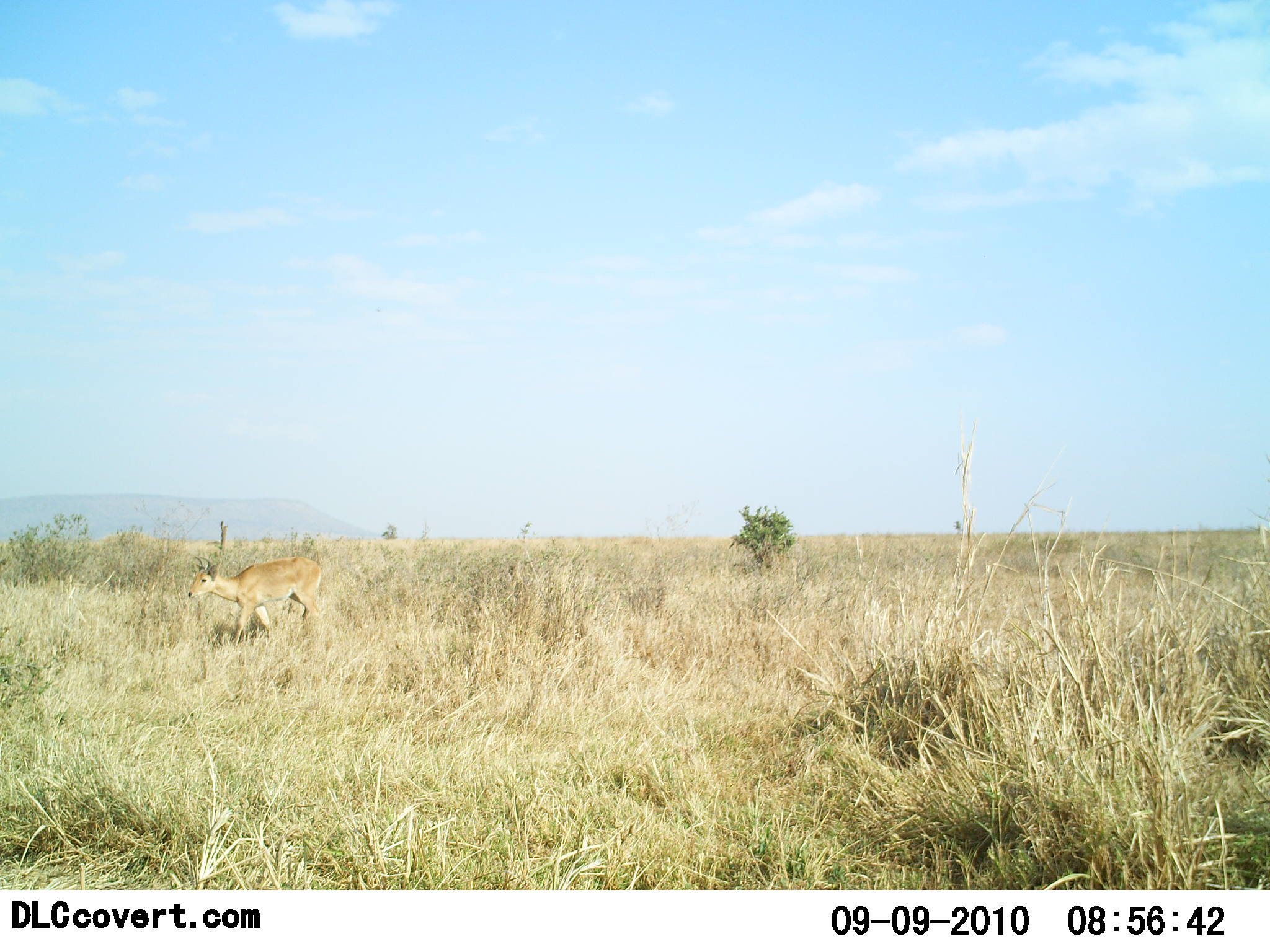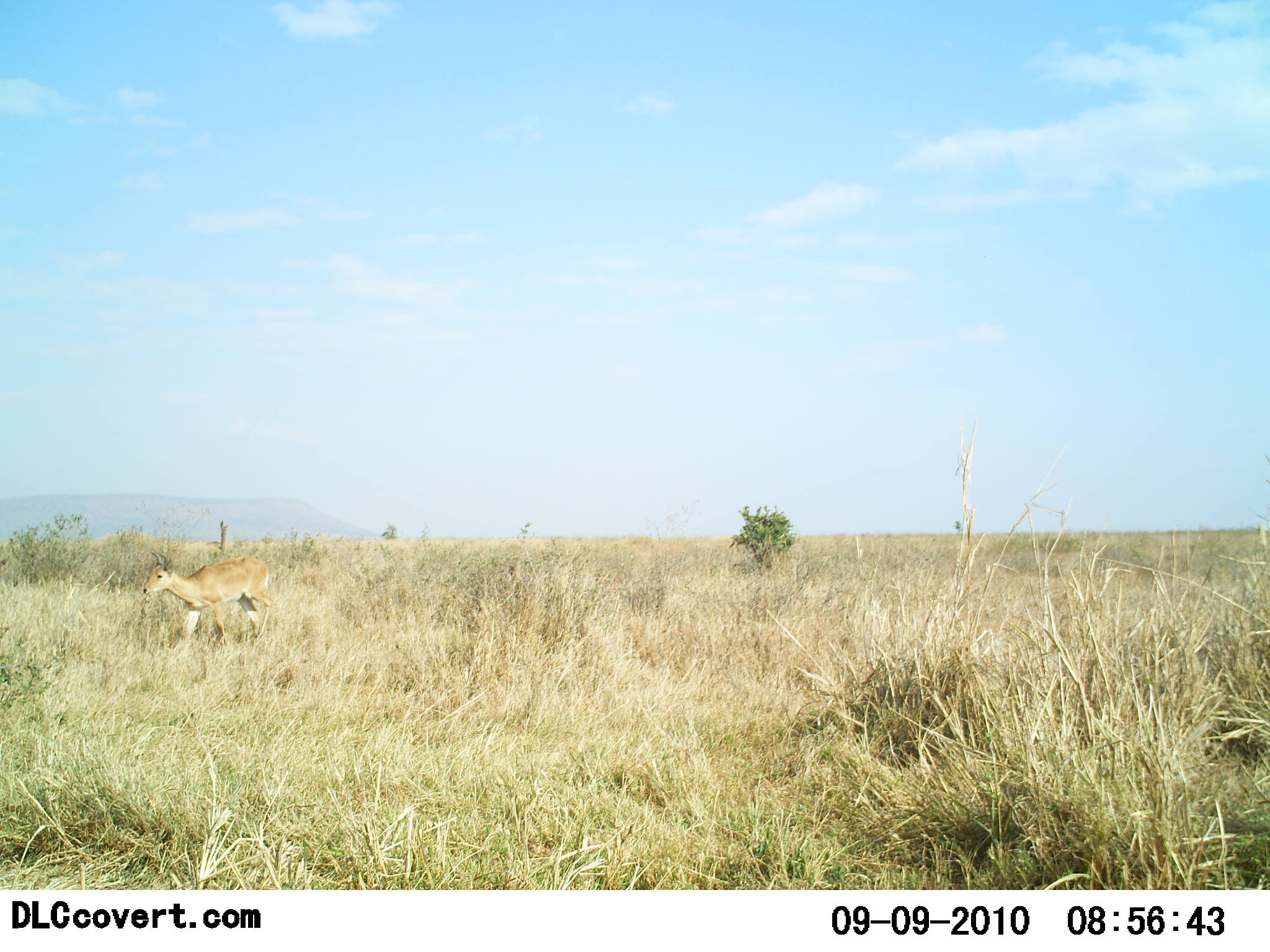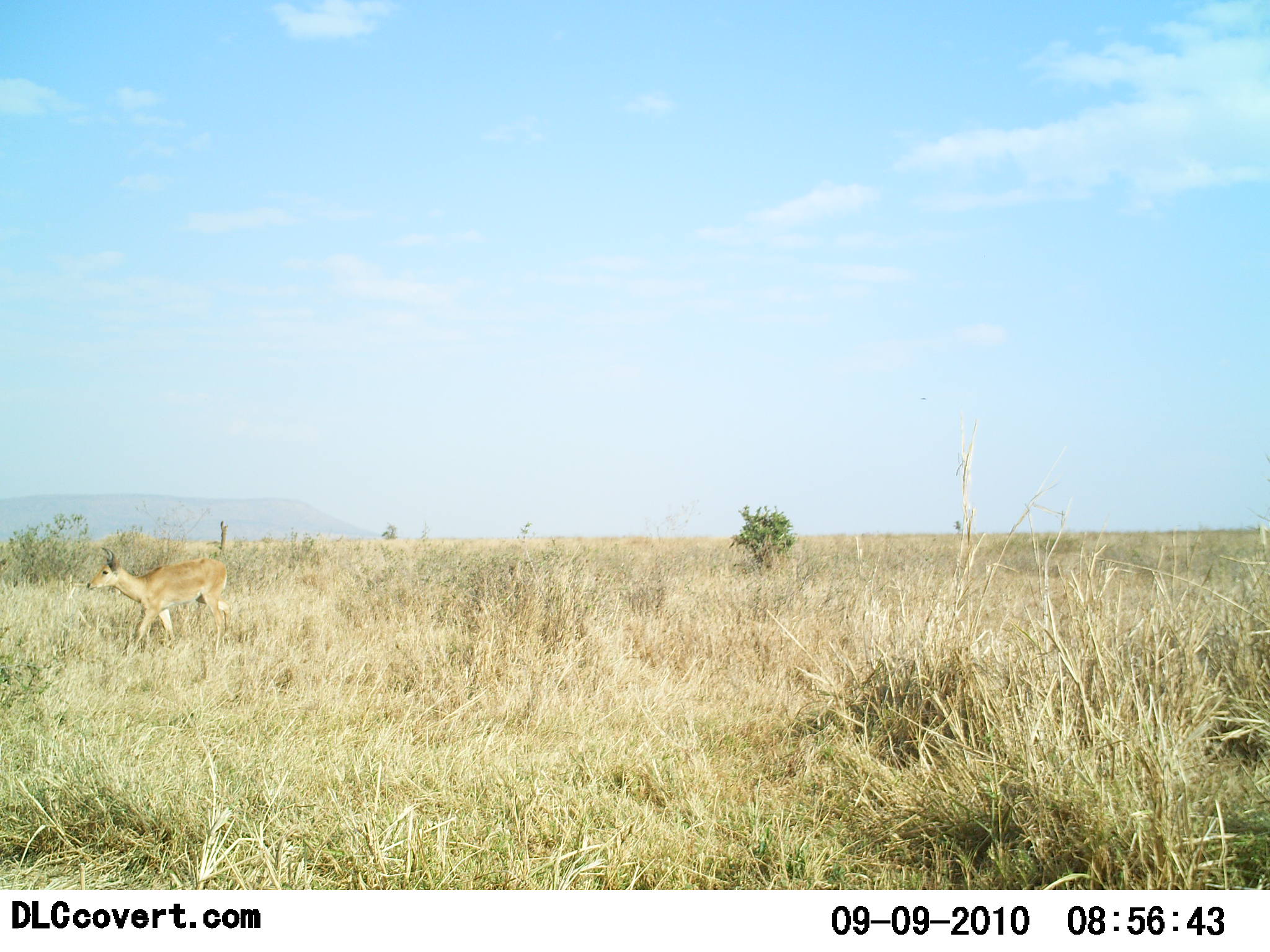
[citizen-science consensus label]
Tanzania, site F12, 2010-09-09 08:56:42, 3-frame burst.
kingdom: Animalia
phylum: Chordata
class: Mammalia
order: Artiodactyla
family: Bovidae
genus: Nanger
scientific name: Nanger granti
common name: grant's gazelle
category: gazellegrants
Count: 1.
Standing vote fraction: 0%.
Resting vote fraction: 0%.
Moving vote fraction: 100%.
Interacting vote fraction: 0%.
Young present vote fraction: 0%.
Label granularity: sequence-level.